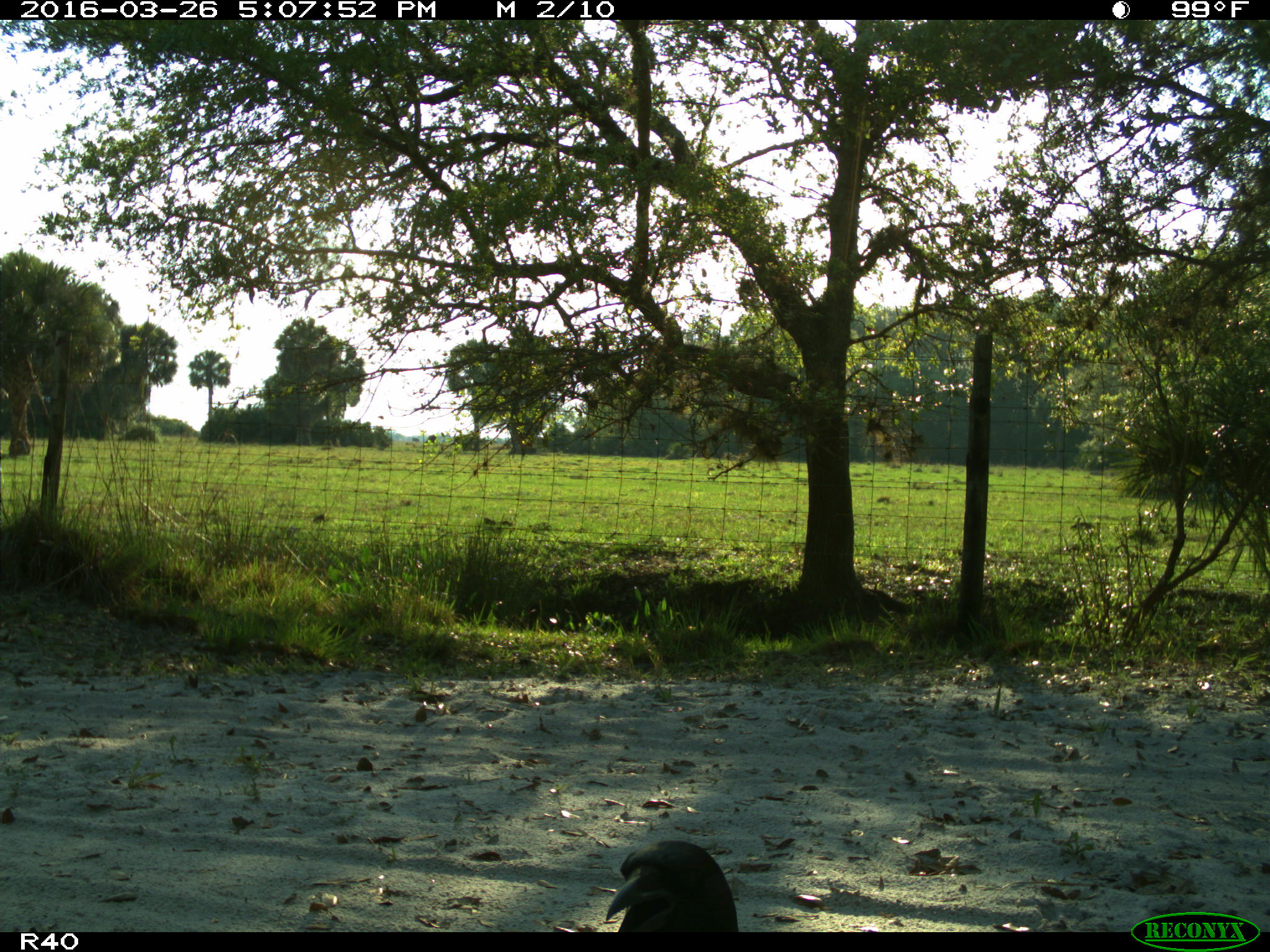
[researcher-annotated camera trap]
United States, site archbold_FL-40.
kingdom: Animalia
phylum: Chordata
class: Aves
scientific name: Aves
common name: birds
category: unidentified bird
Unidentified bird (birds) (Aves).